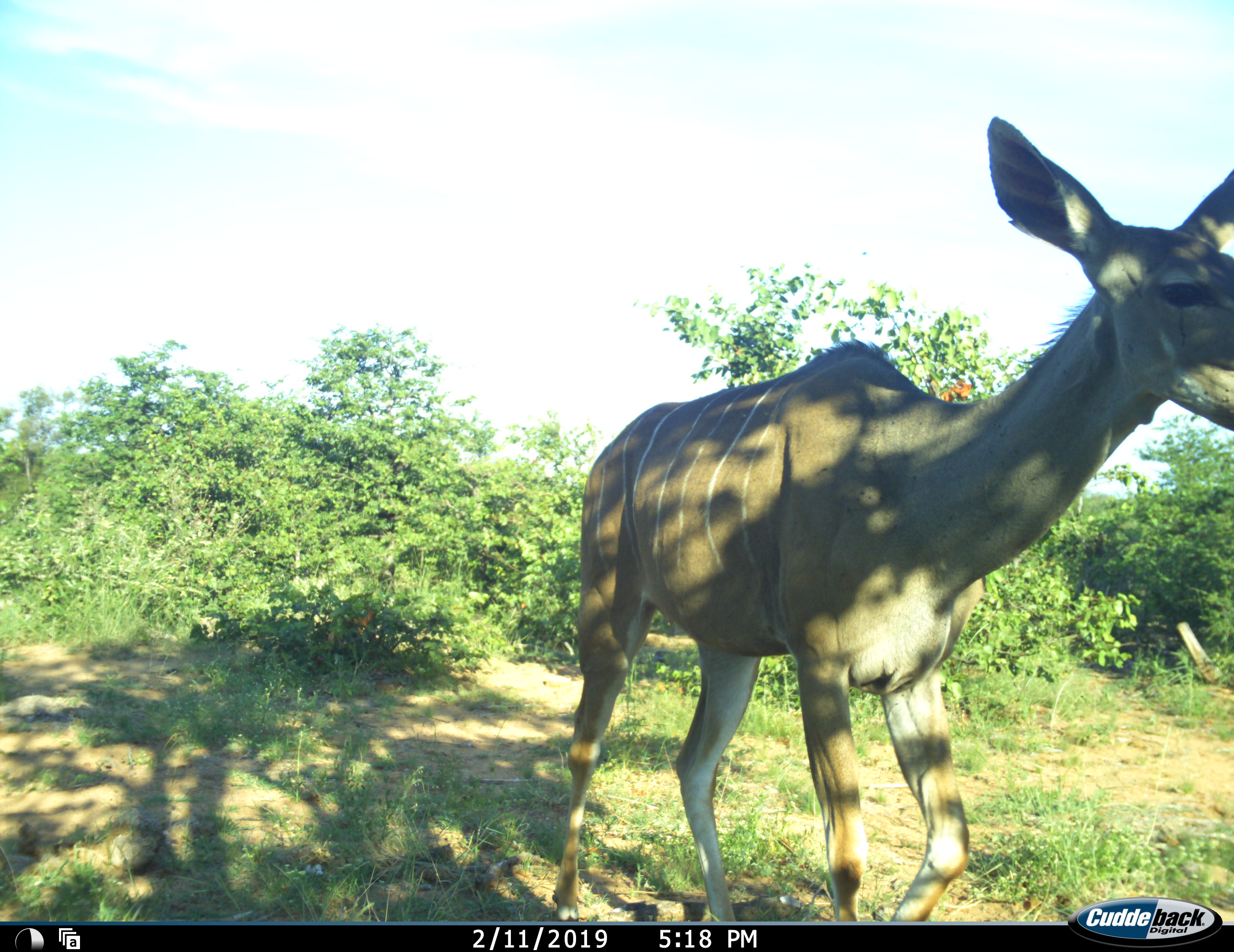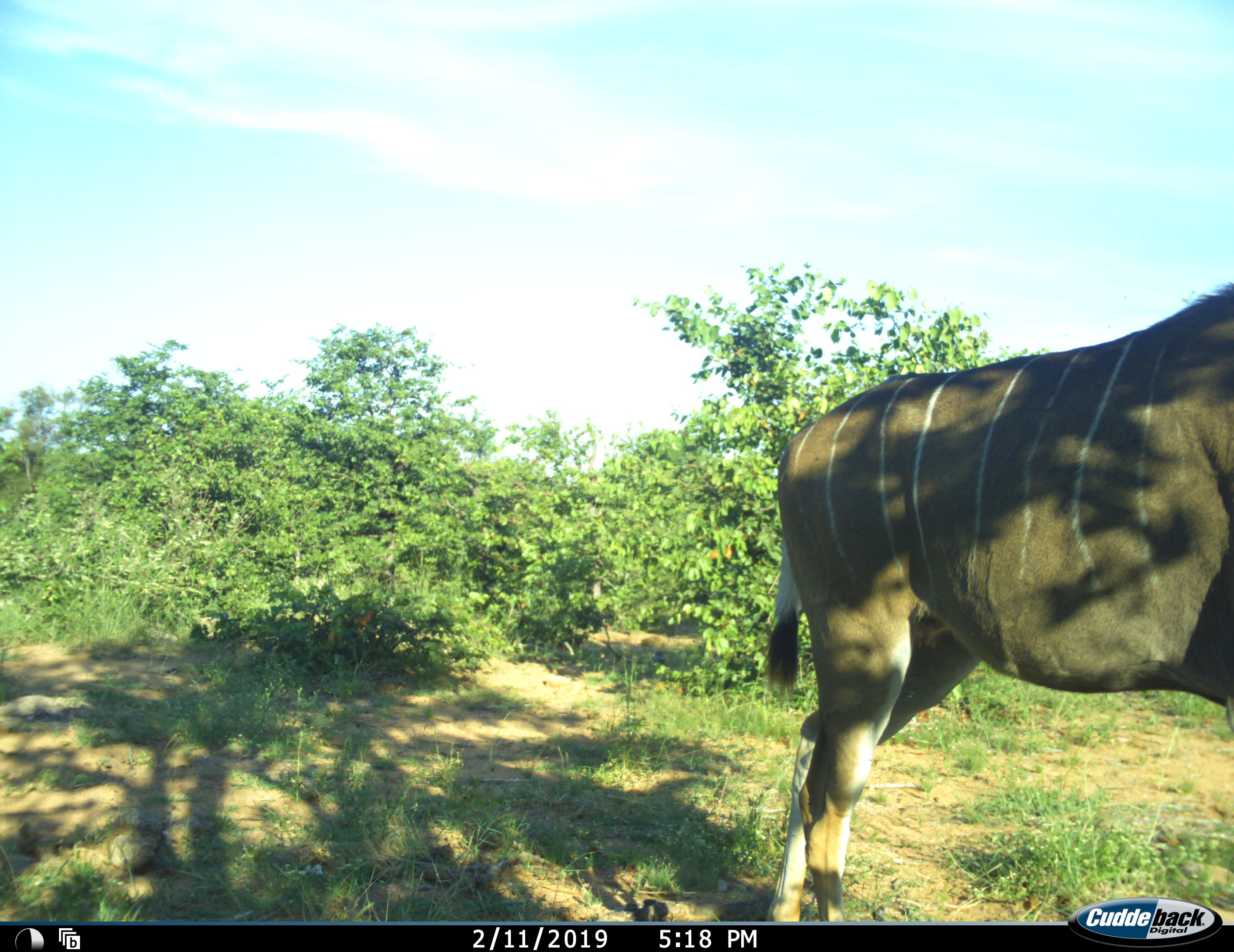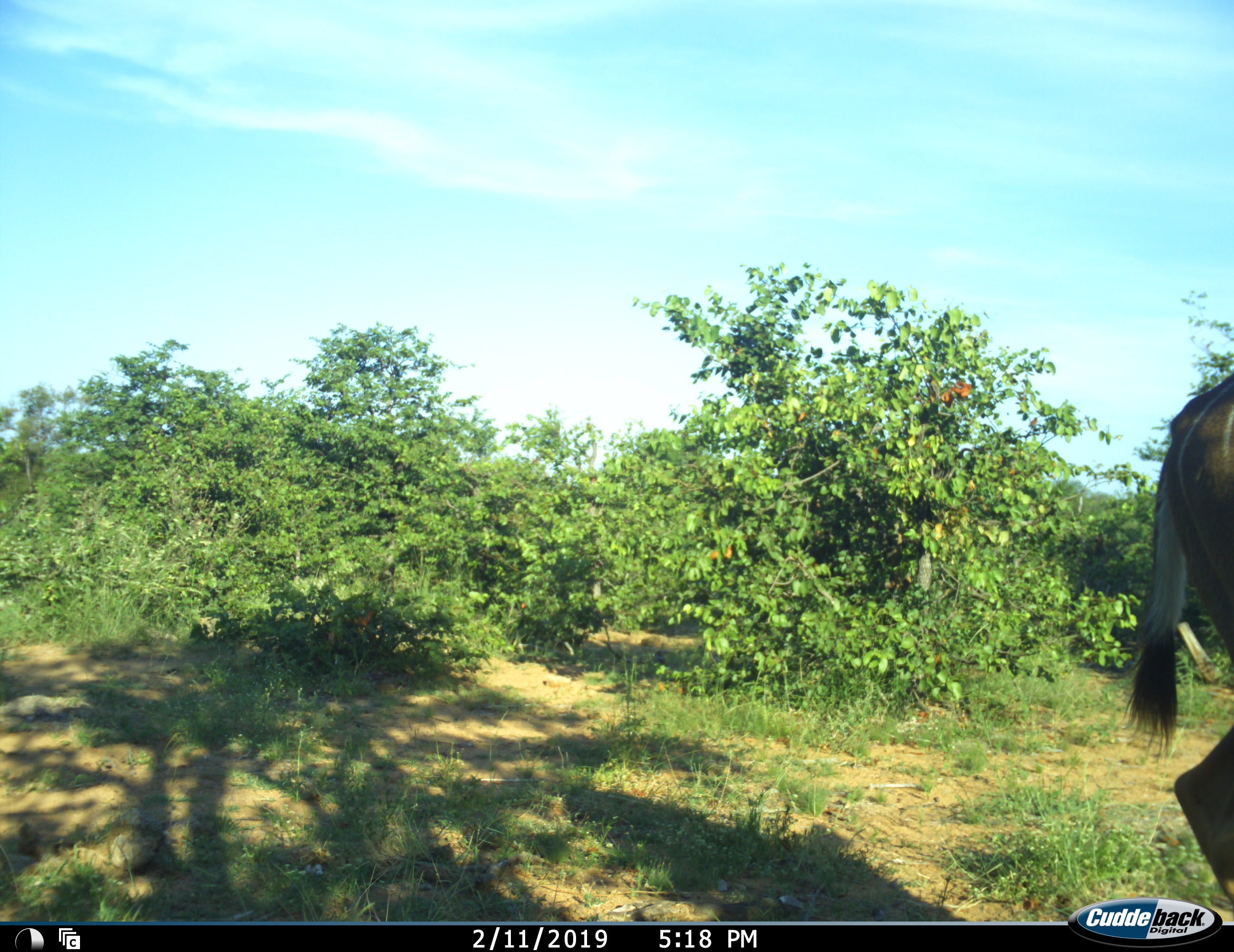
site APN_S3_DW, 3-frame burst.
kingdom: Animalia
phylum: Chordata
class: Mammalia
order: Artiodactyla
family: Bovidae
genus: Tragelaphus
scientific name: Tragelaphus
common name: kudu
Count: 1.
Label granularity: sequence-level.